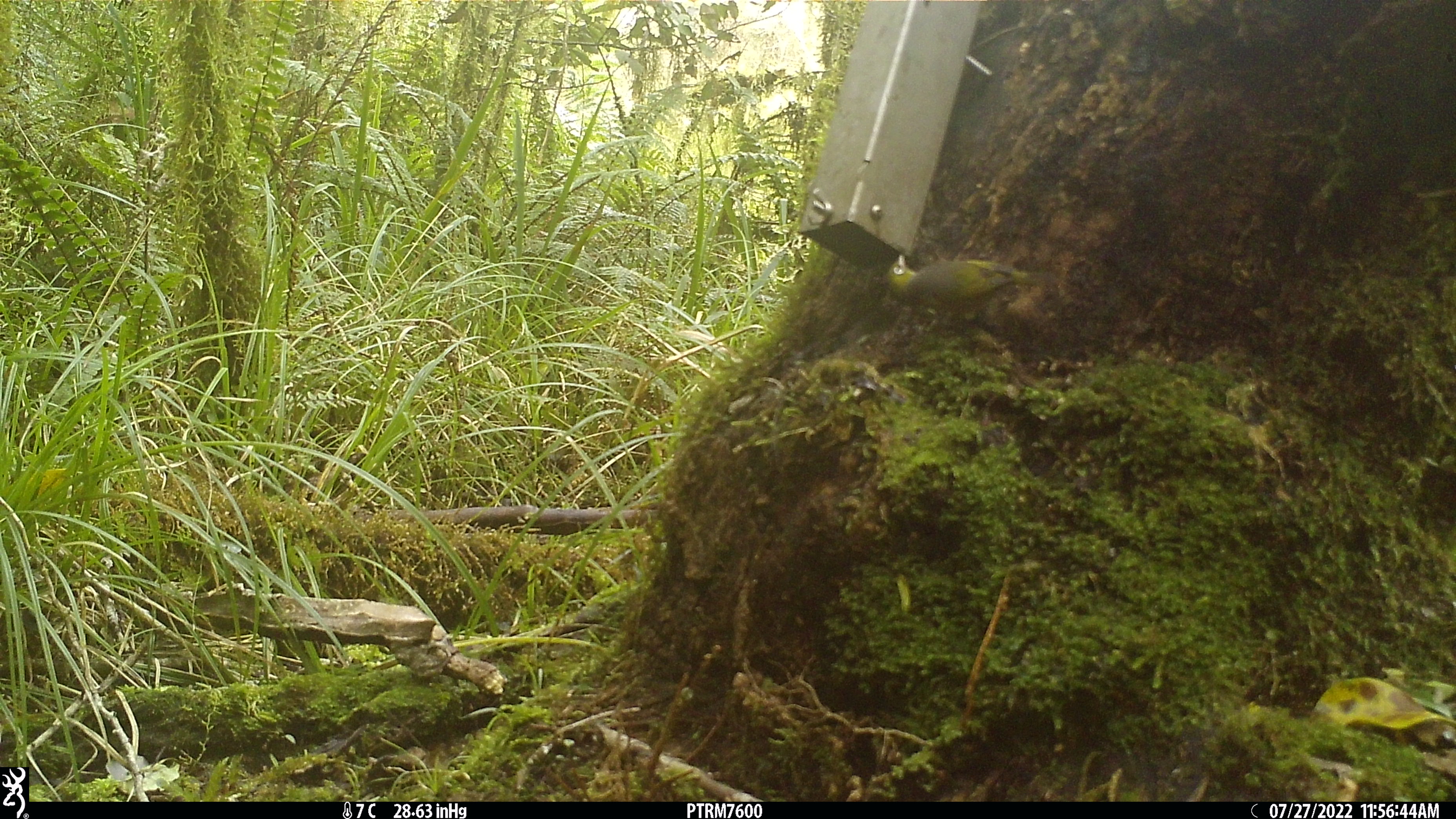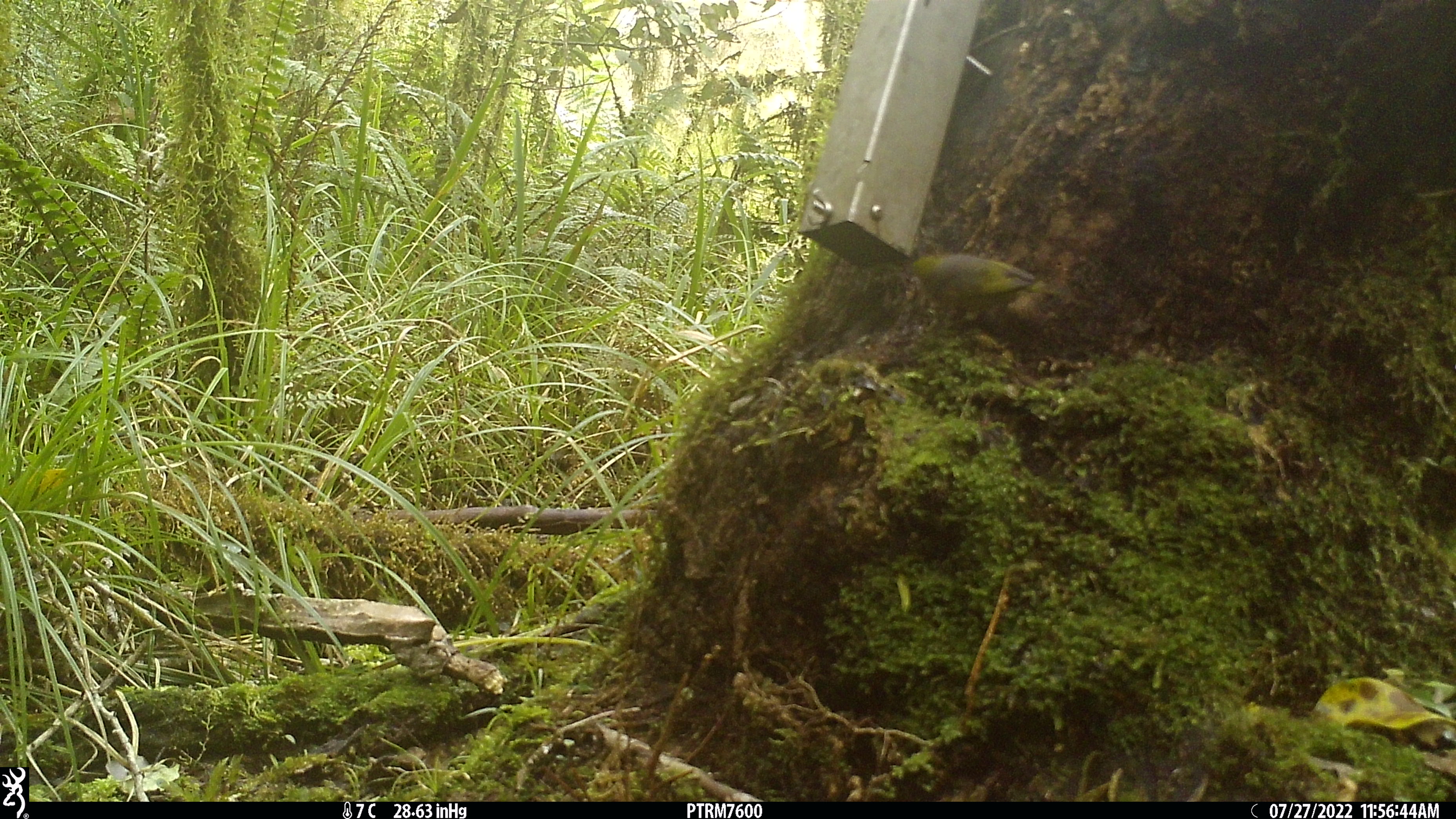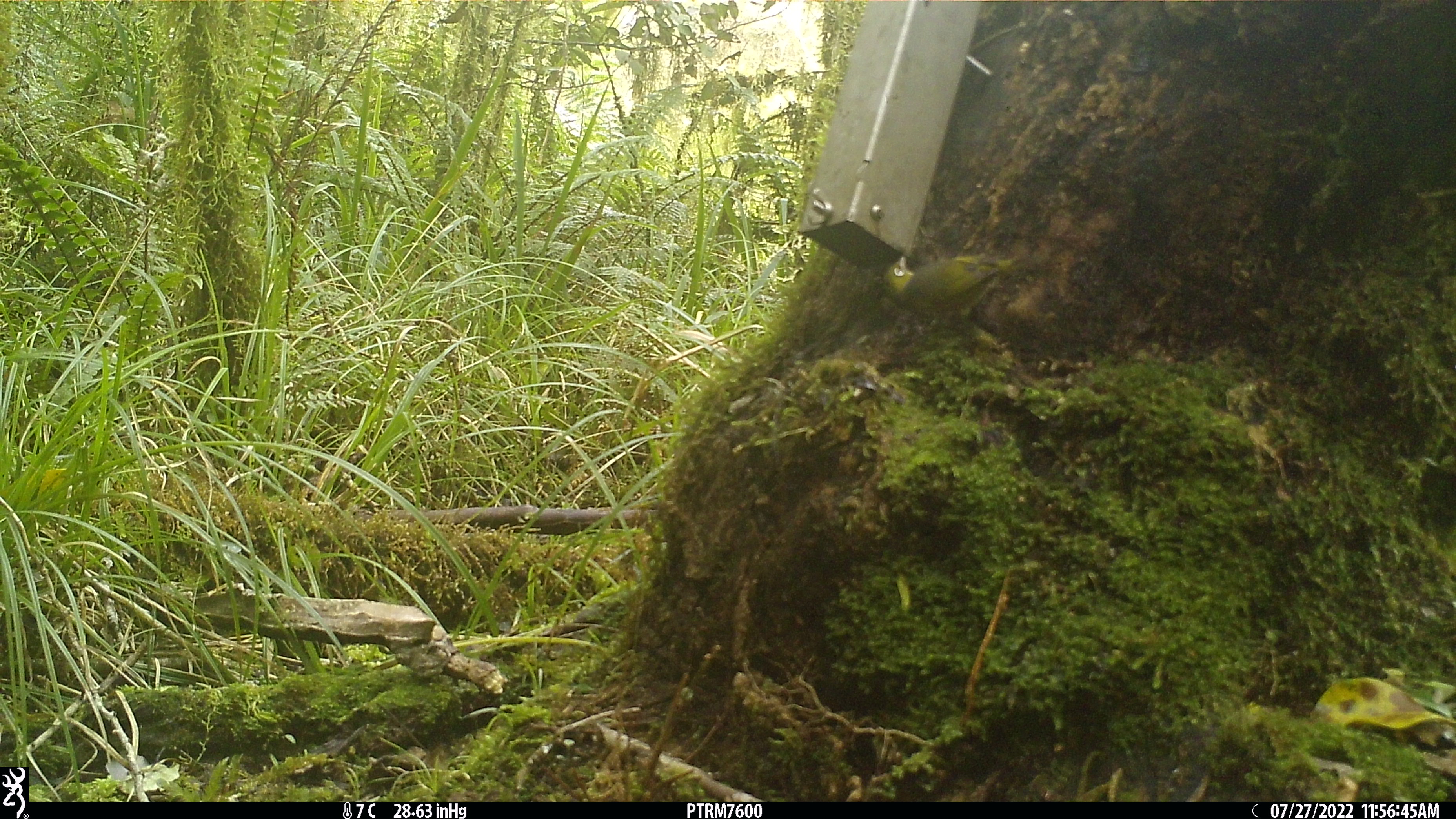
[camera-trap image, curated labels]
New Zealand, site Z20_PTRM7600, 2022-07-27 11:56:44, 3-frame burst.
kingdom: Animalia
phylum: Chordata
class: Aves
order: Passeriformes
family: Zosteropidae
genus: Zosterops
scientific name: Zosterops lateralis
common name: silvereye